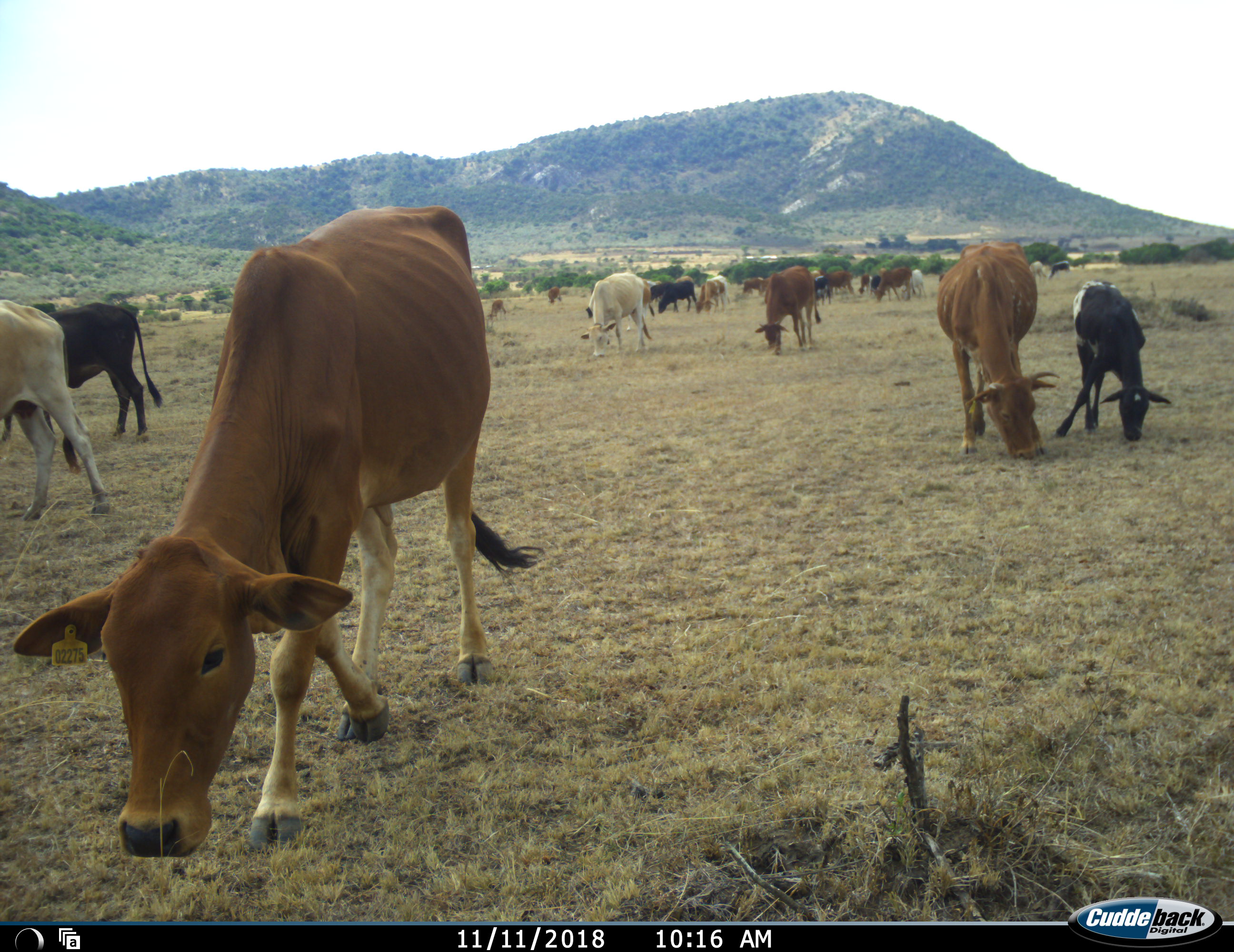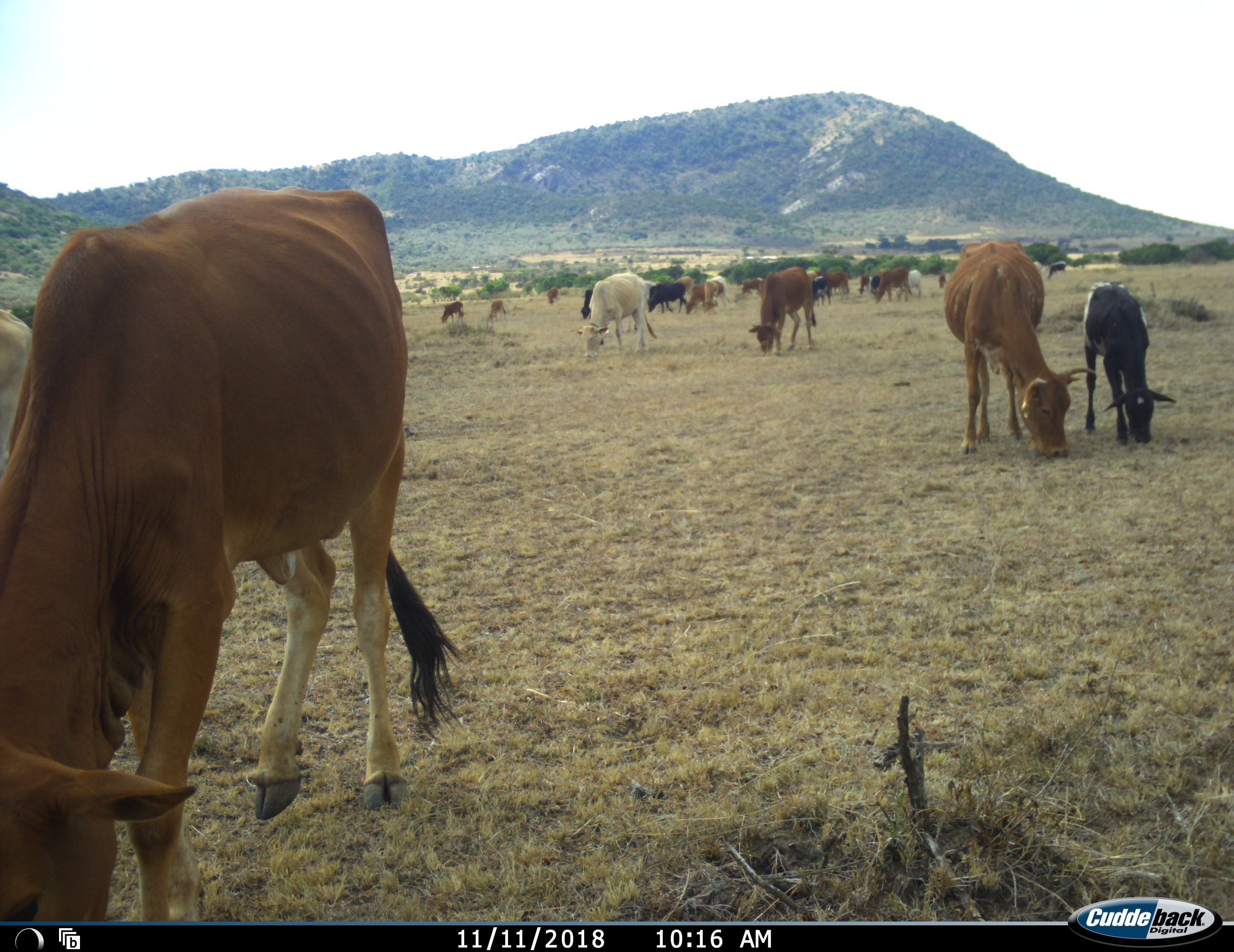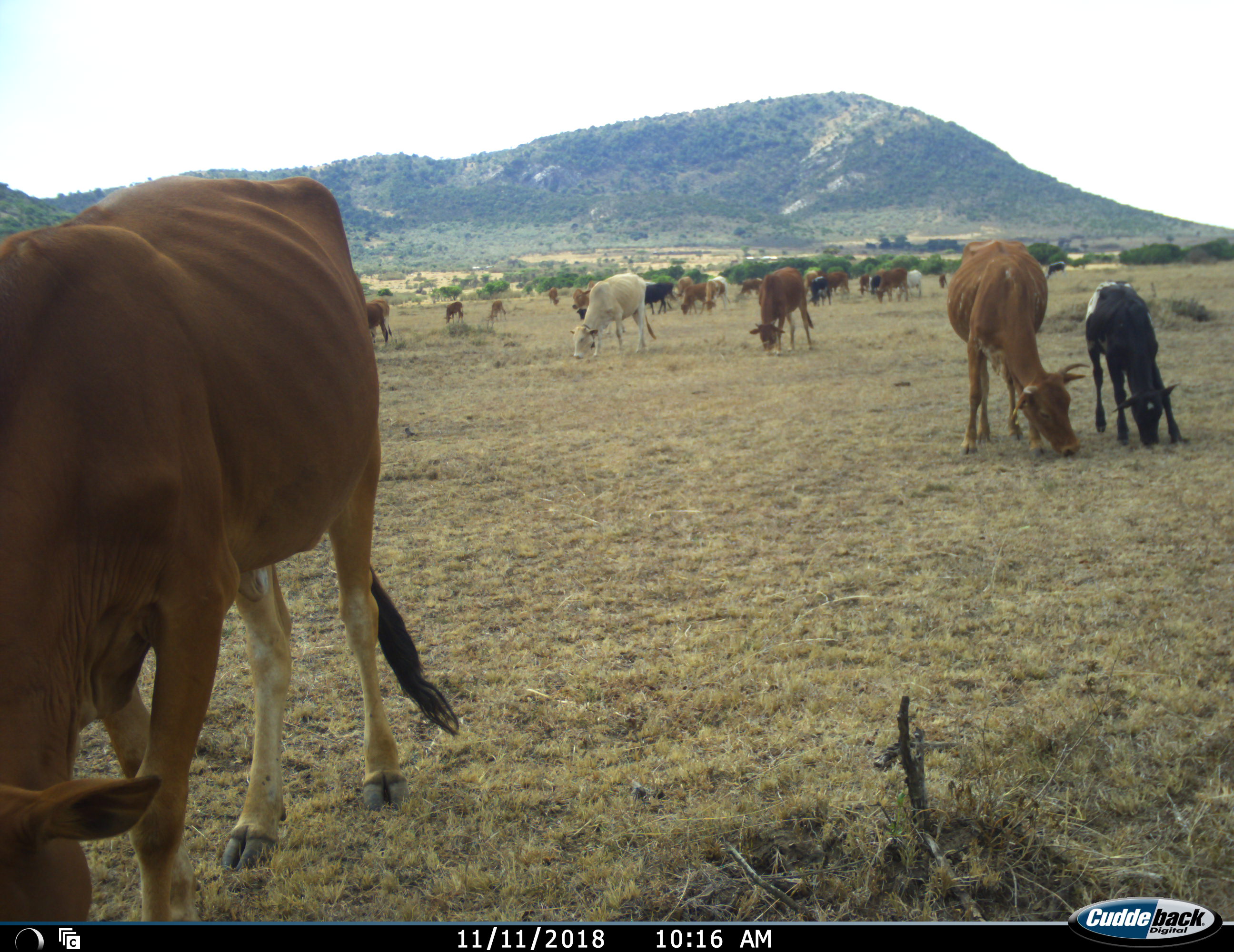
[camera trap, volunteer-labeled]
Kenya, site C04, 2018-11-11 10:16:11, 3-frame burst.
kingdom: Animalia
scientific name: Animalia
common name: animal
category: domesticanimal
Domesticanimal (animal) (Animalia), count 11-50. Behavior (volunteer vote fractions): standing 10%, resting 0%, moving 60%, interacting 0%. Young present (vote fraction): 50%. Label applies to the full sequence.